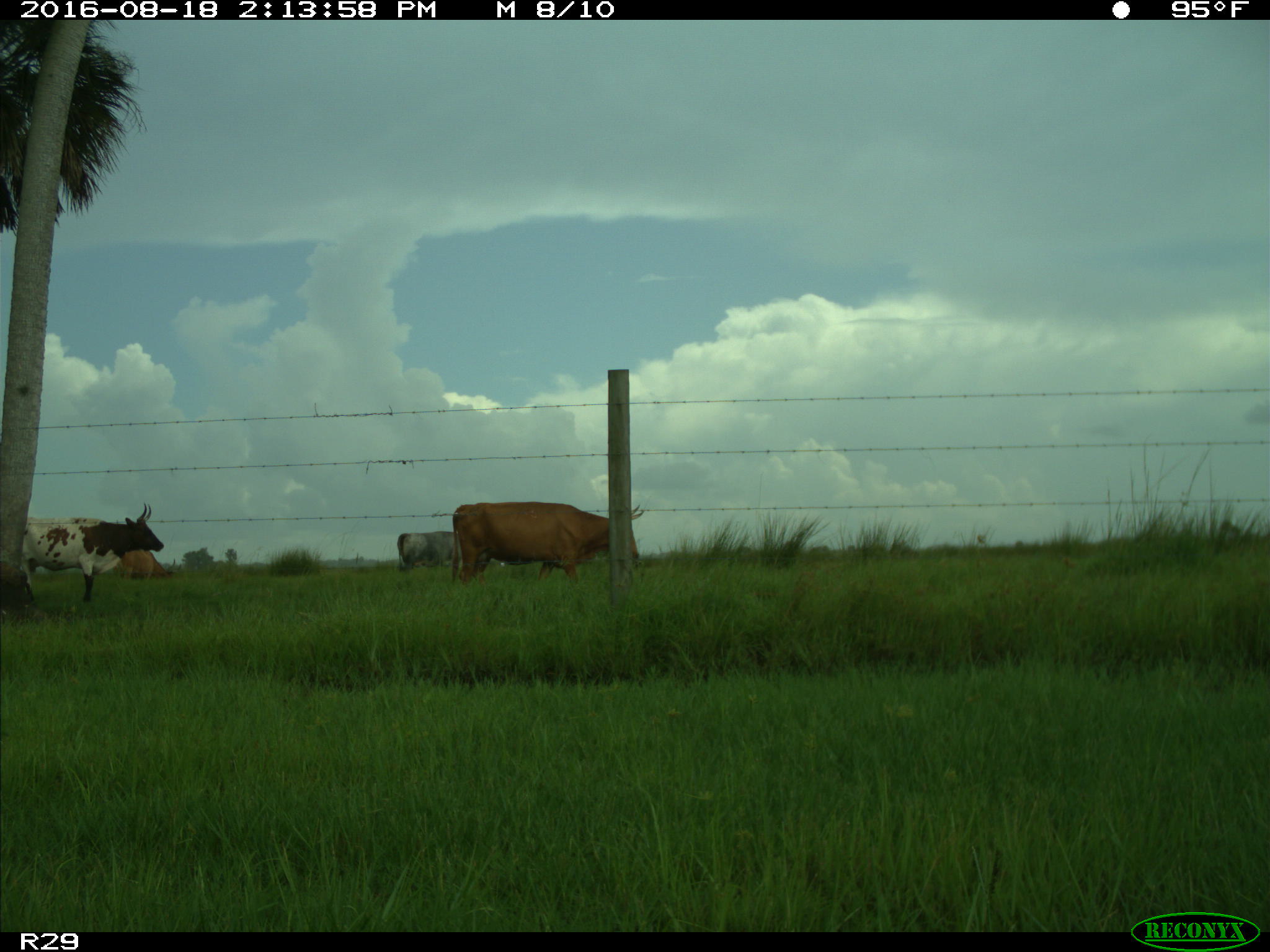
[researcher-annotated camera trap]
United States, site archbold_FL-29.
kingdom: Animalia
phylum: Chordata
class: Mammalia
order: Artiodactyla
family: Bovidae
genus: Bos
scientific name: Bos taurus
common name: domestic cow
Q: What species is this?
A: Bos taurus (domestic cow).